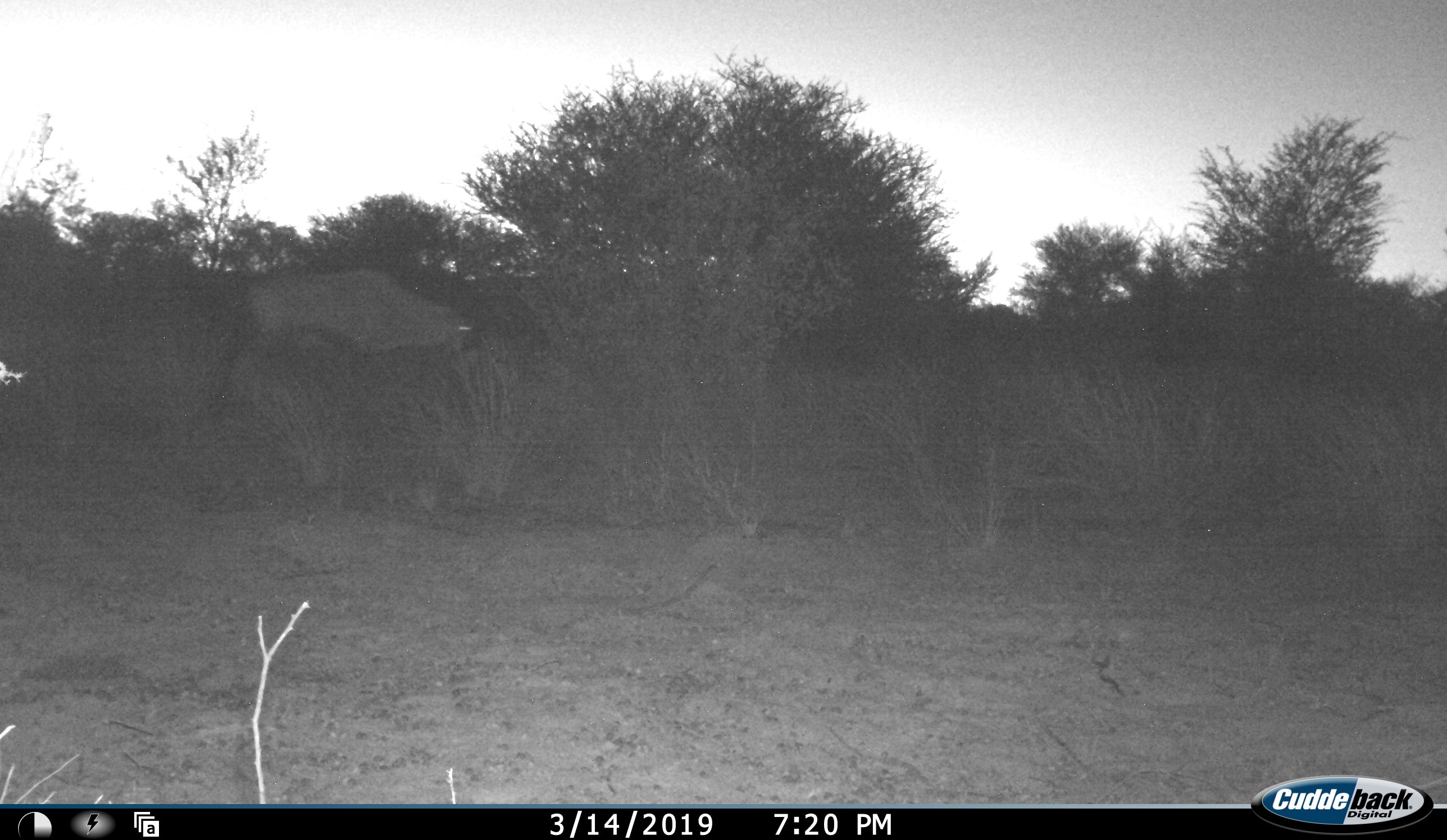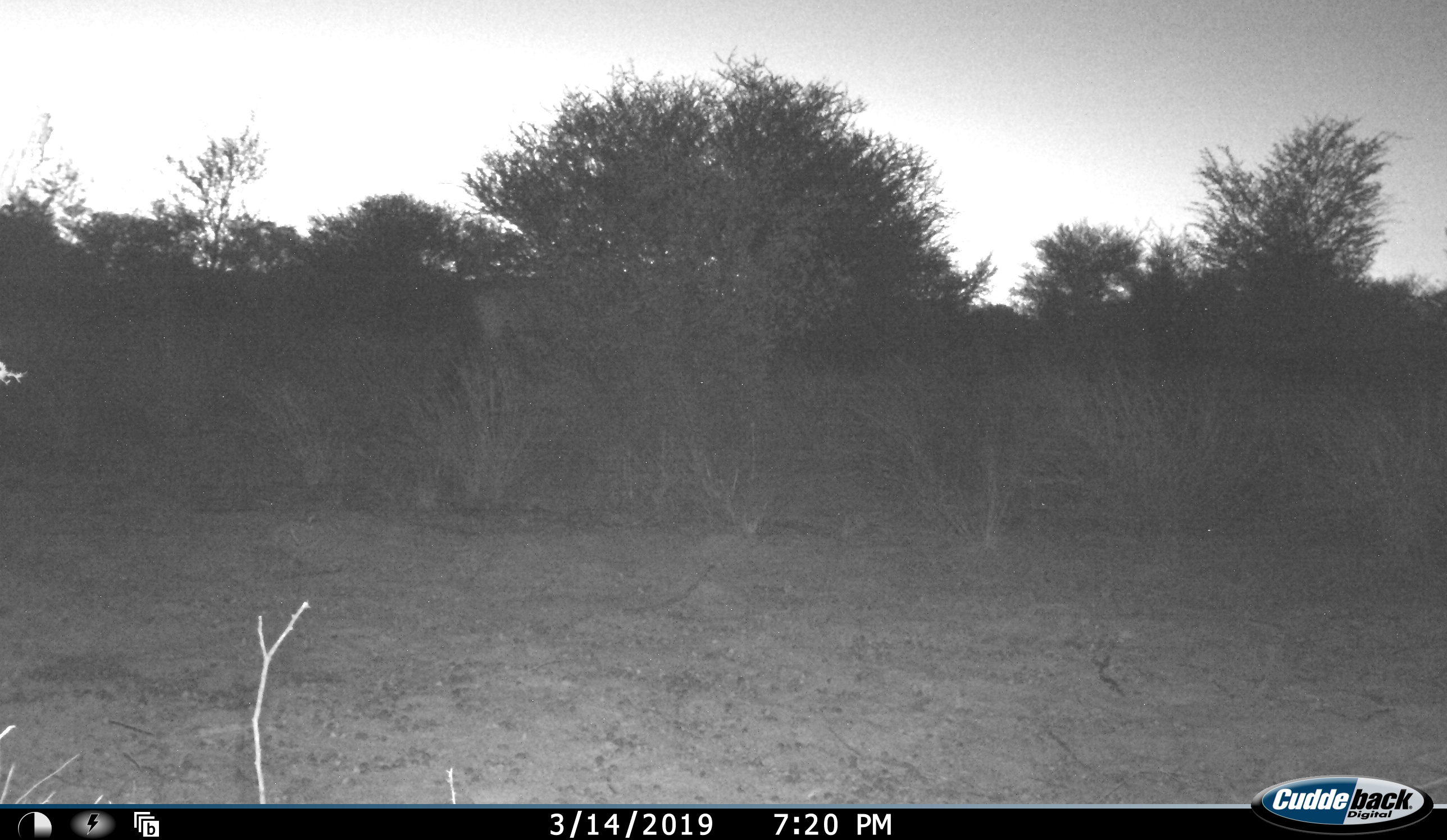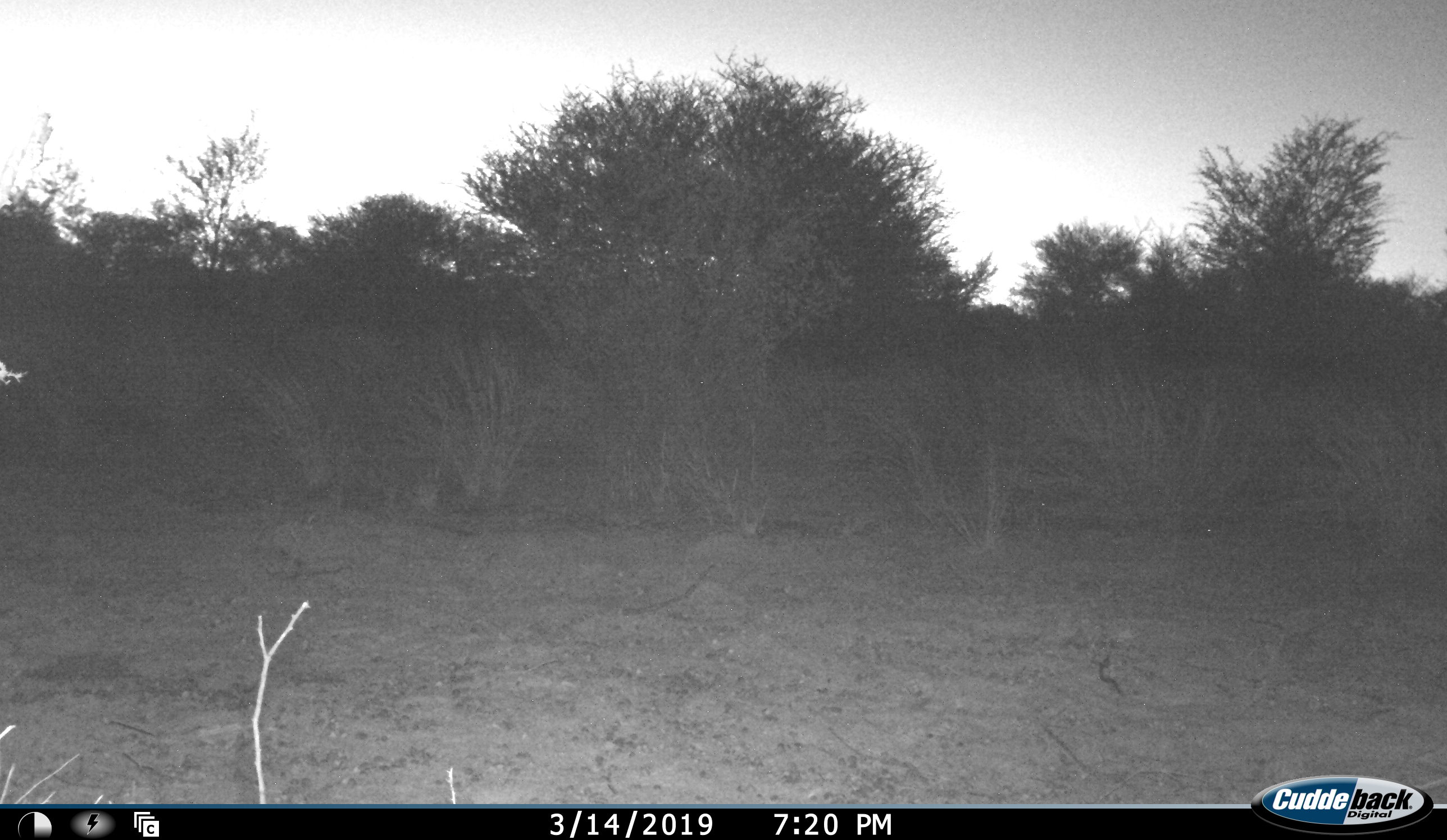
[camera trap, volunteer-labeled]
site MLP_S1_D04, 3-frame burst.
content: unidentified animal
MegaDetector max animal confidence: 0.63